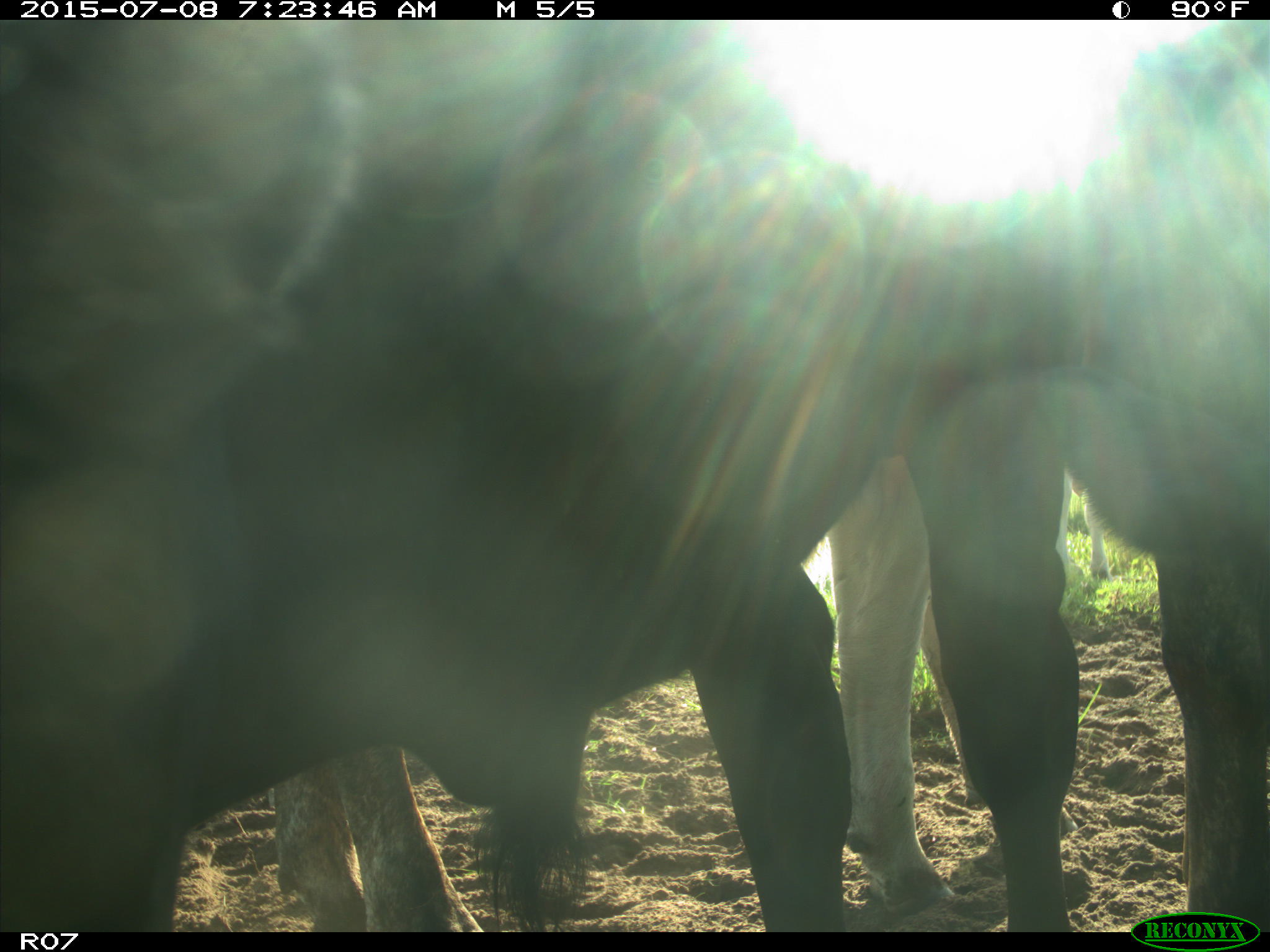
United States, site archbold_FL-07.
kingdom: Animalia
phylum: Chordata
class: Mammalia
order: Artiodactyla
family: Bovidae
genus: Bos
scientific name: Bos taurus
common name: domestic cow